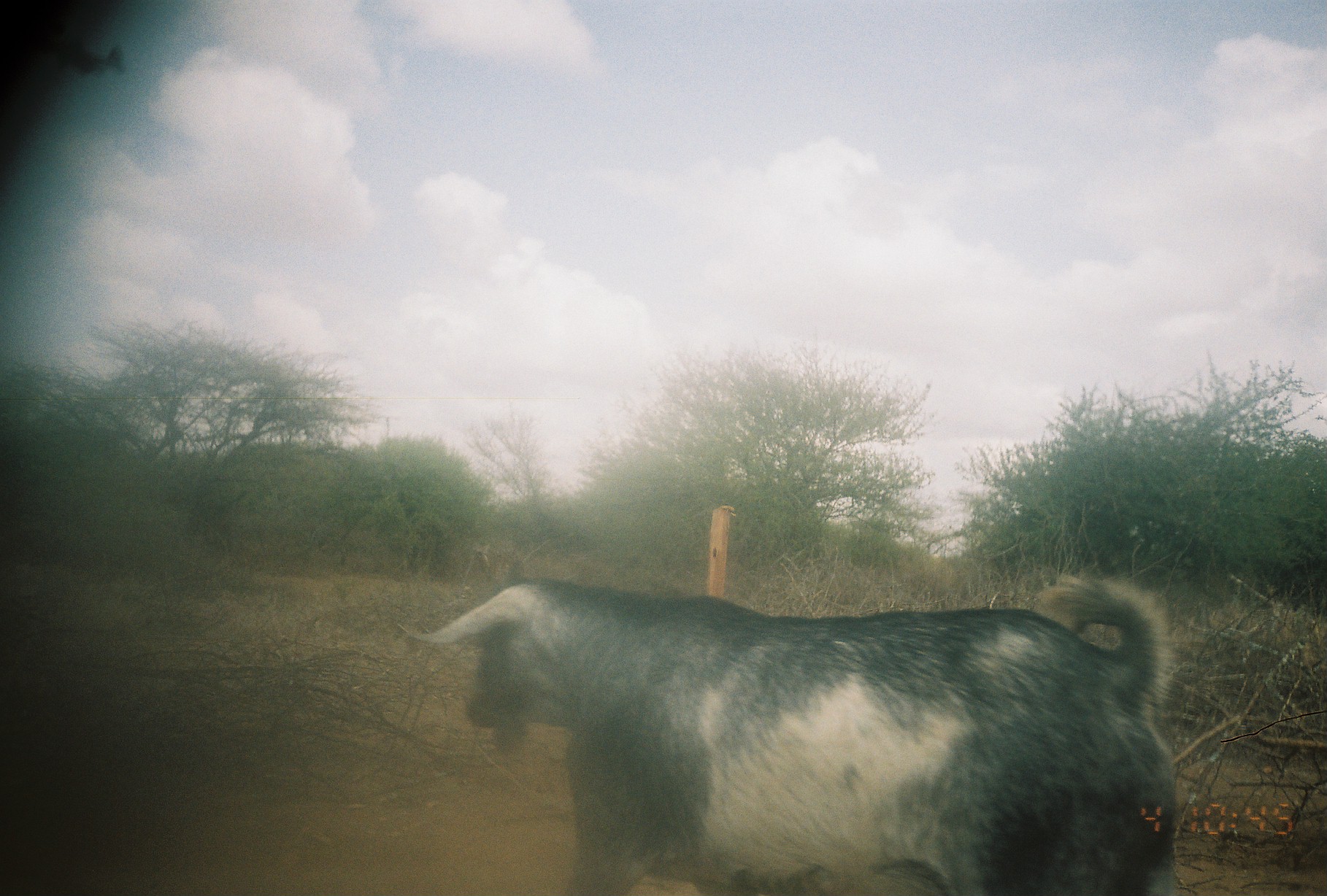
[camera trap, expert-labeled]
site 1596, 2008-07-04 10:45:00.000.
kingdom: Animalia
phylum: Chordata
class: Mammalia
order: Artiodactyla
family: Bovidae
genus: Capra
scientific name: Capra aegagrus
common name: wild goat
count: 1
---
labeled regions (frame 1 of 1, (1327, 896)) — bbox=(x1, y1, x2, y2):
capra aegagrus: bbox=(397, 572, 1181, 896)